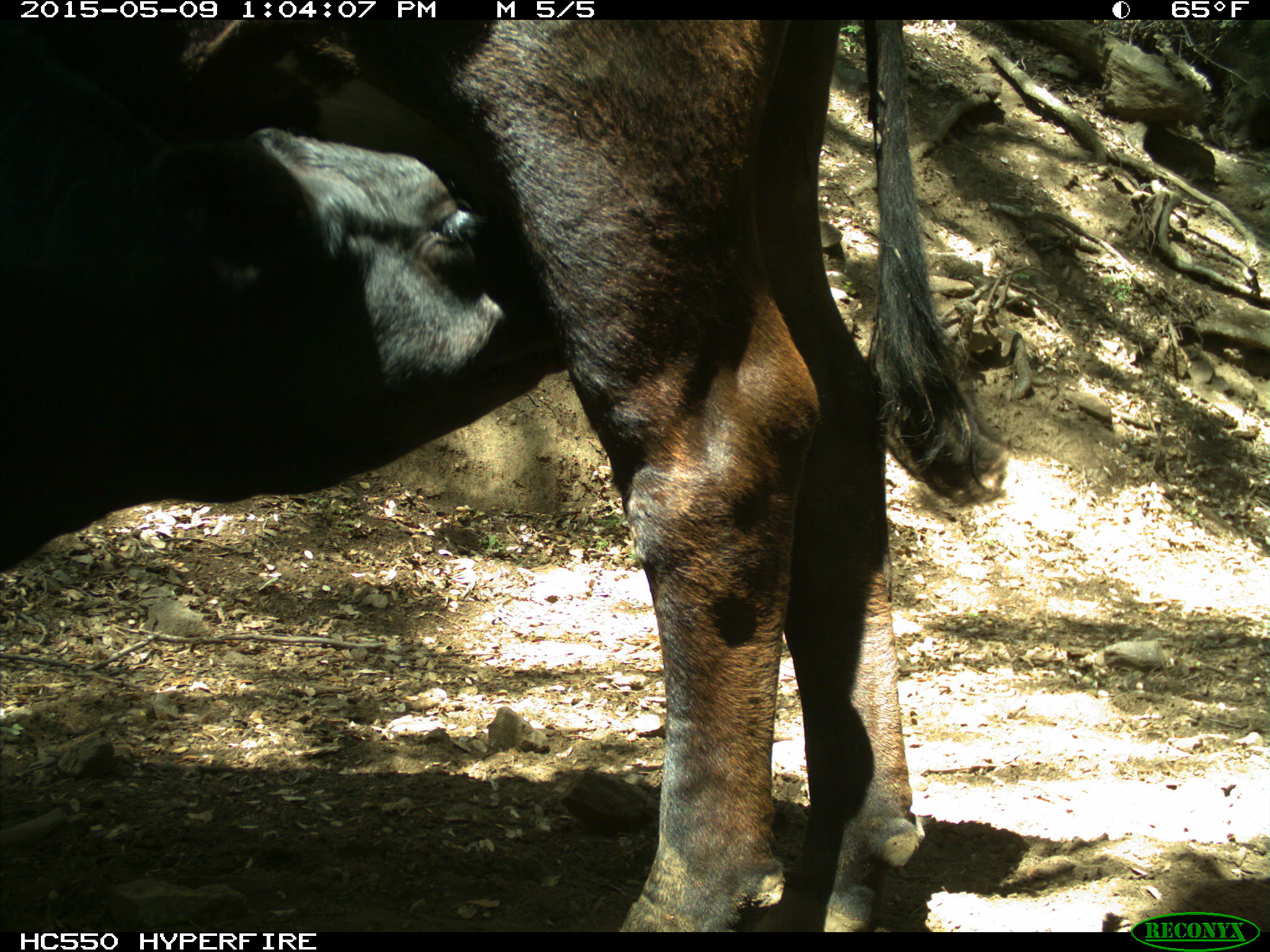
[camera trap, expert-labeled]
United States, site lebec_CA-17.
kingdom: Animalia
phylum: Chordata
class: Mammalia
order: Artiodactyla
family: Bovidae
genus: Bos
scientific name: Bos taurus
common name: domestic cow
Bos taurus (domestic cow).